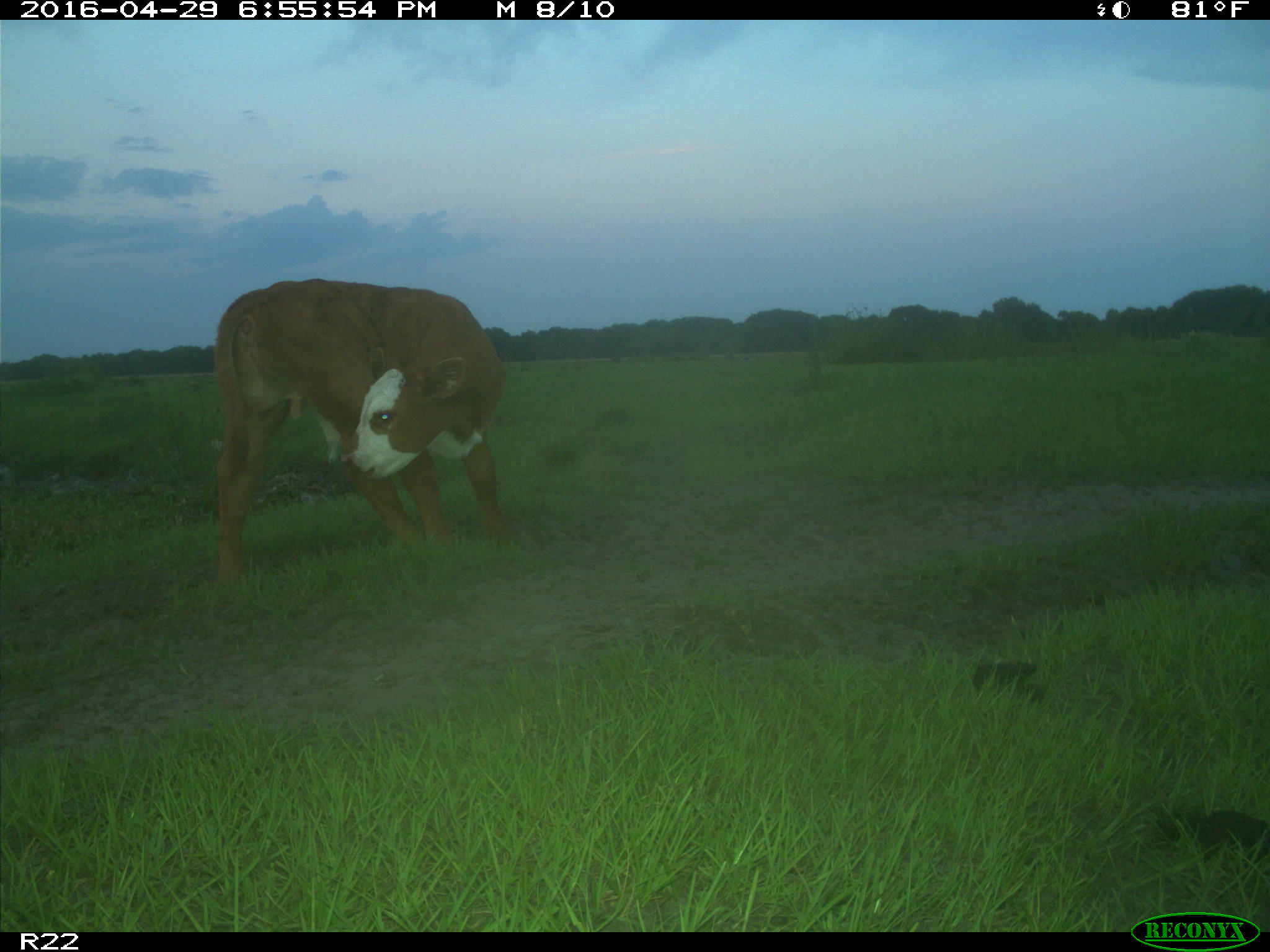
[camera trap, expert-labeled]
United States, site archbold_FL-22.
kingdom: Animalia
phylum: Chordata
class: Mammalia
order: Artiodactyla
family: Bovidae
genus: Bos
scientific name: Bos taurus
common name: domestic cow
Bos taurus (domestic cow).